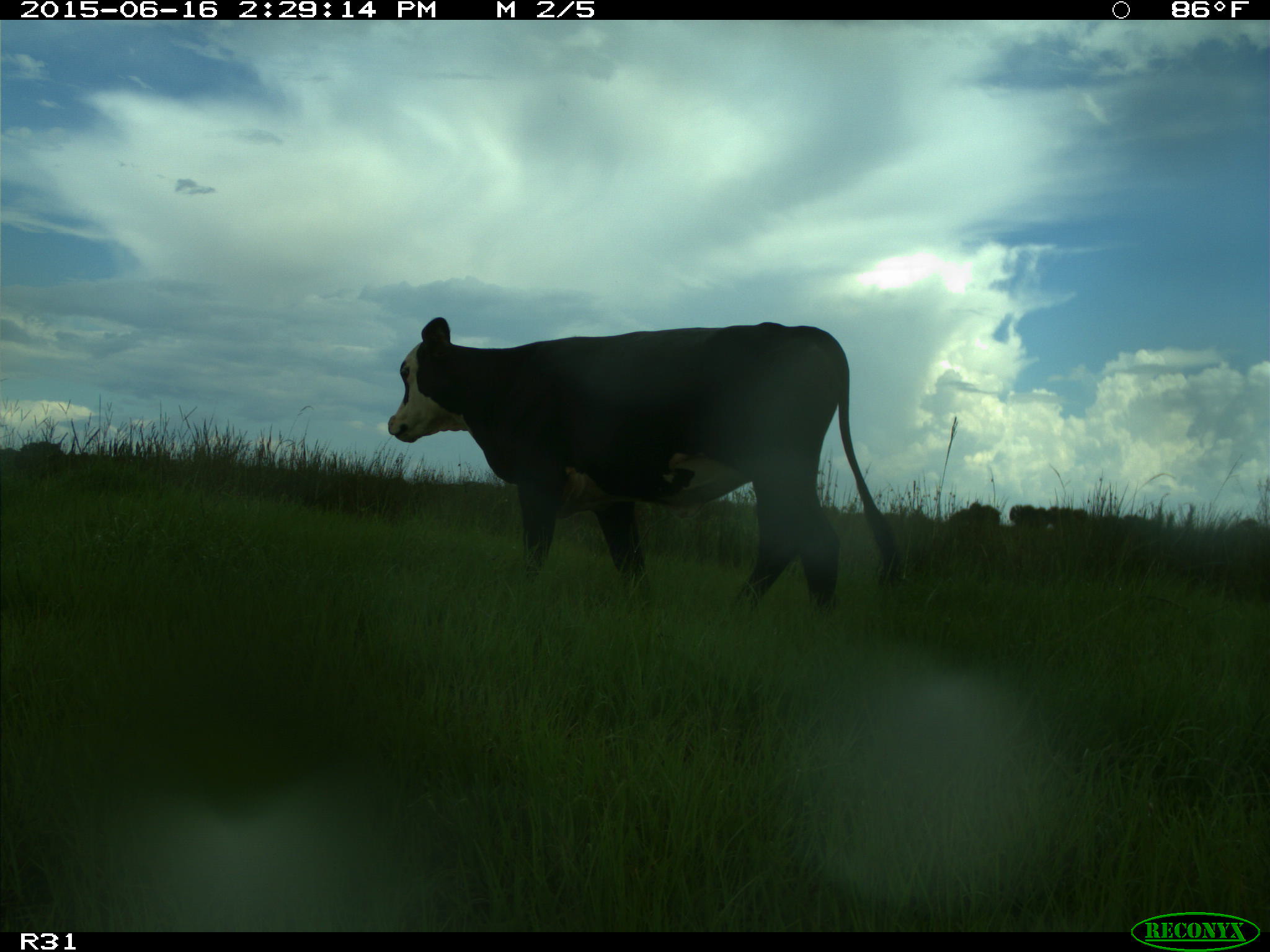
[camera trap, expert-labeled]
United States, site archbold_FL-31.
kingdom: Animalia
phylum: Chordata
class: Mammalia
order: Artiodactyla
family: Bovidae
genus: Bos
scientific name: Bos taurus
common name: domestic cow